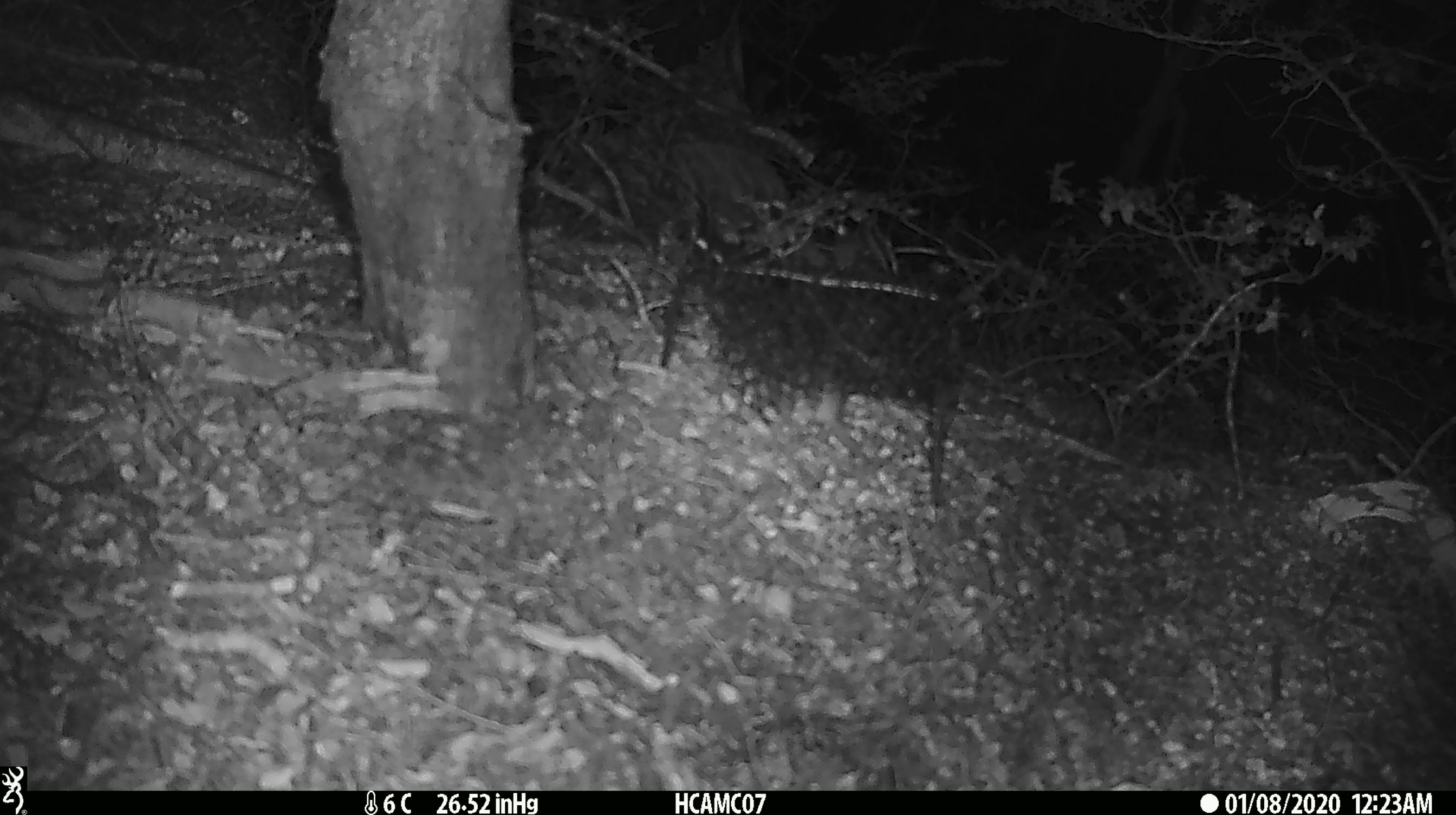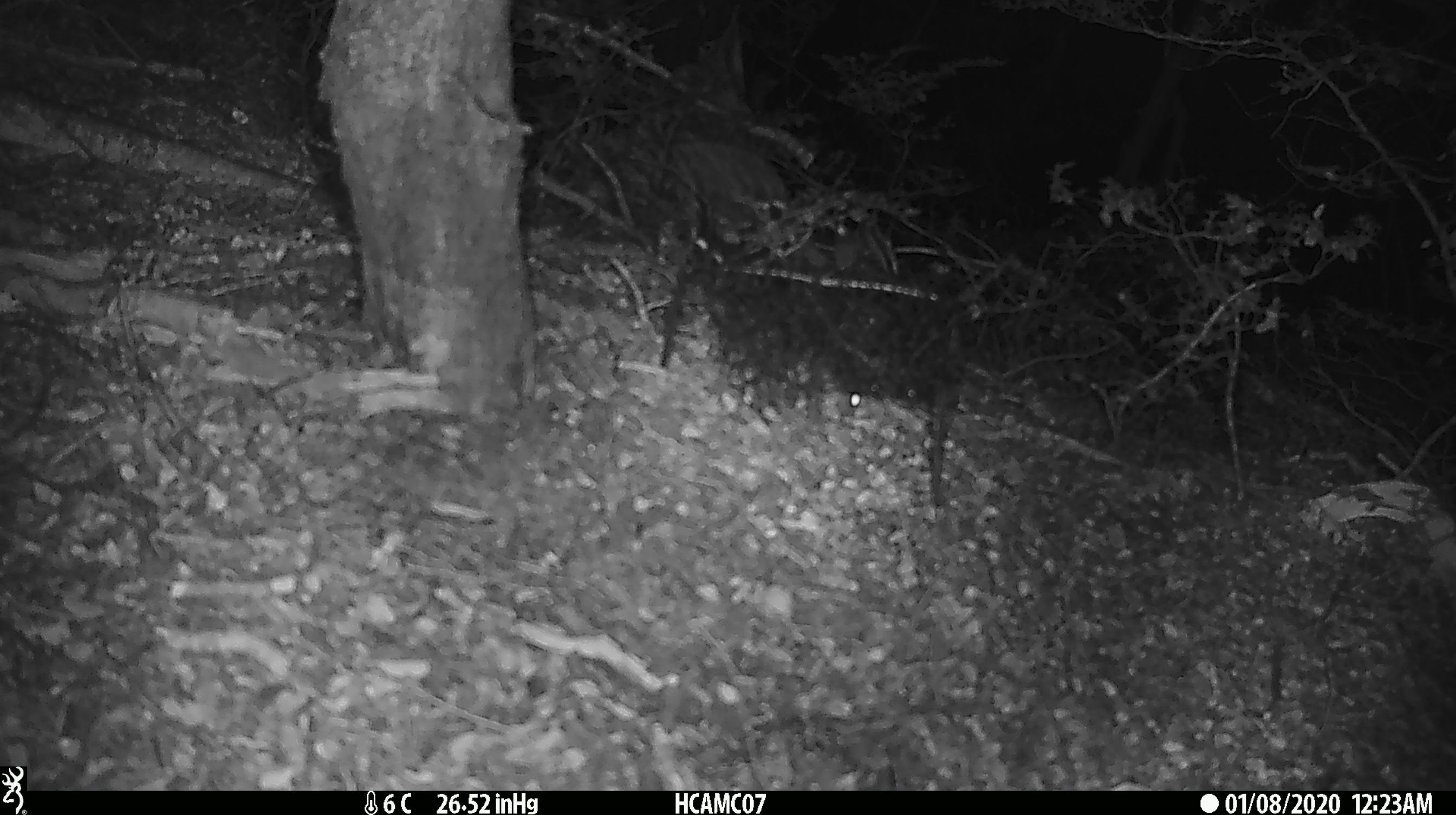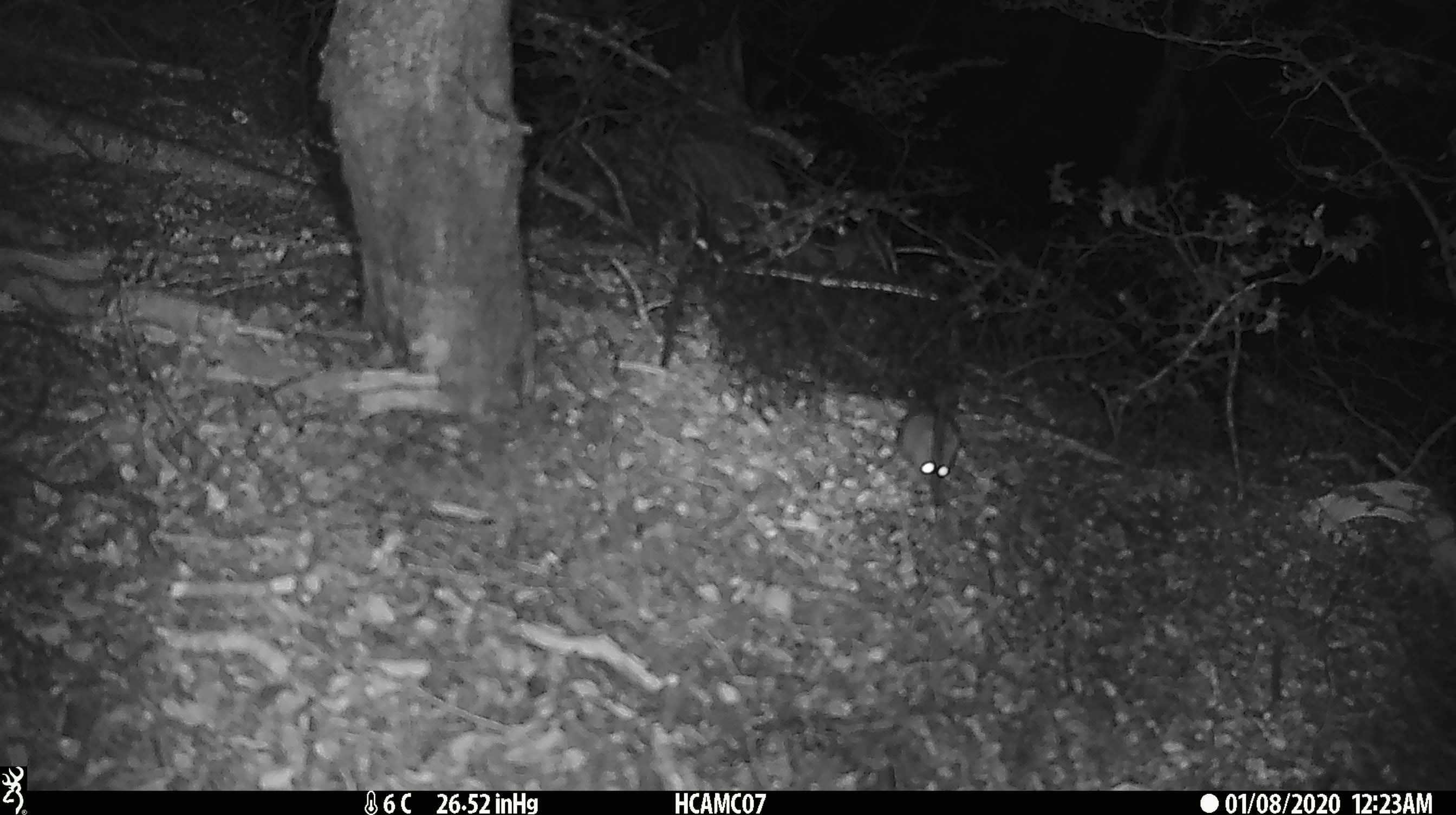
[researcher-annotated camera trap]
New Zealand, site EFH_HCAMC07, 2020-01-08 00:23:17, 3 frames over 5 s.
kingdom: Animalia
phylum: Chordata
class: Mammalia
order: Rodentia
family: Muridae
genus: Mus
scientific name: Mus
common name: mouse